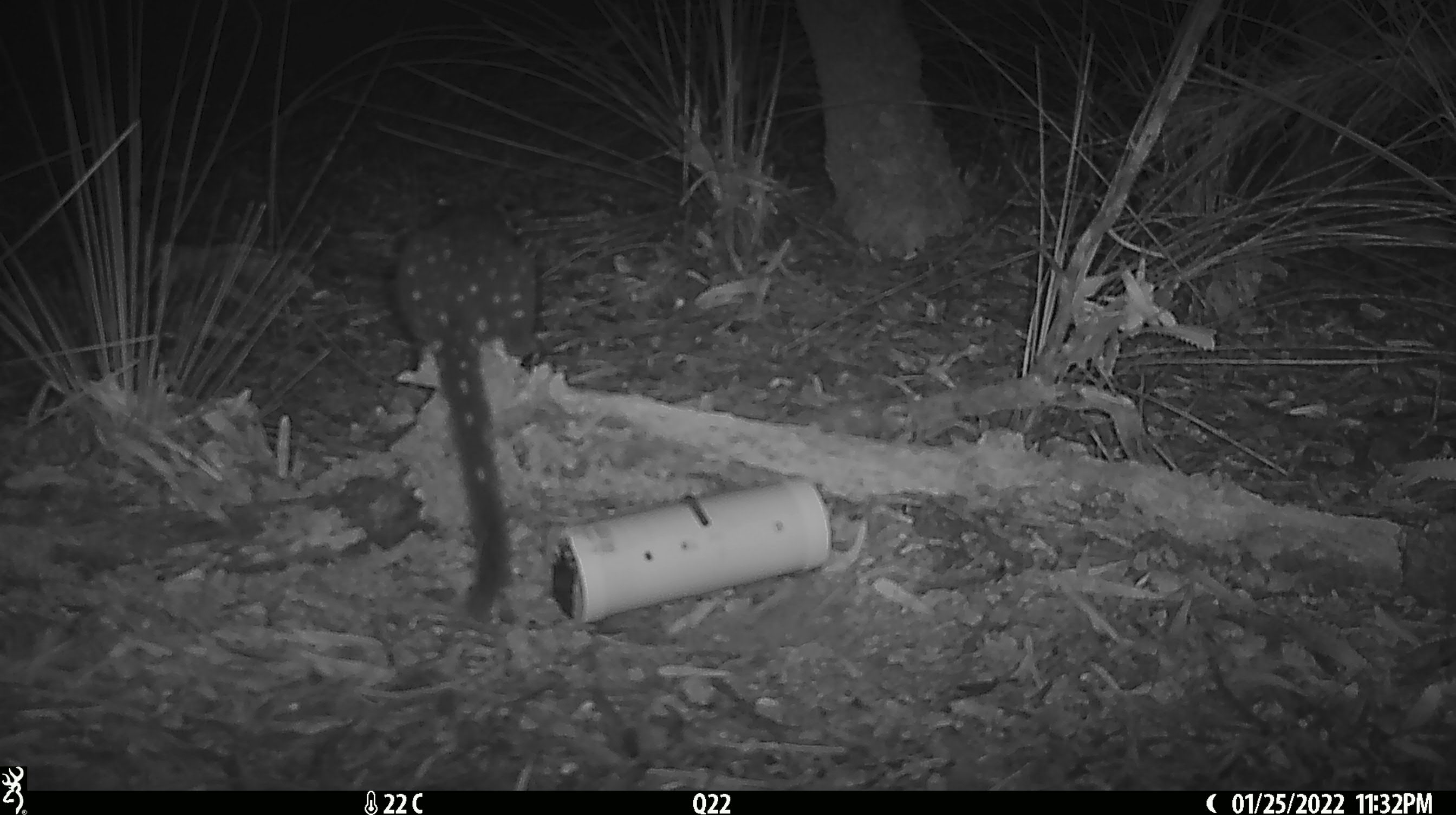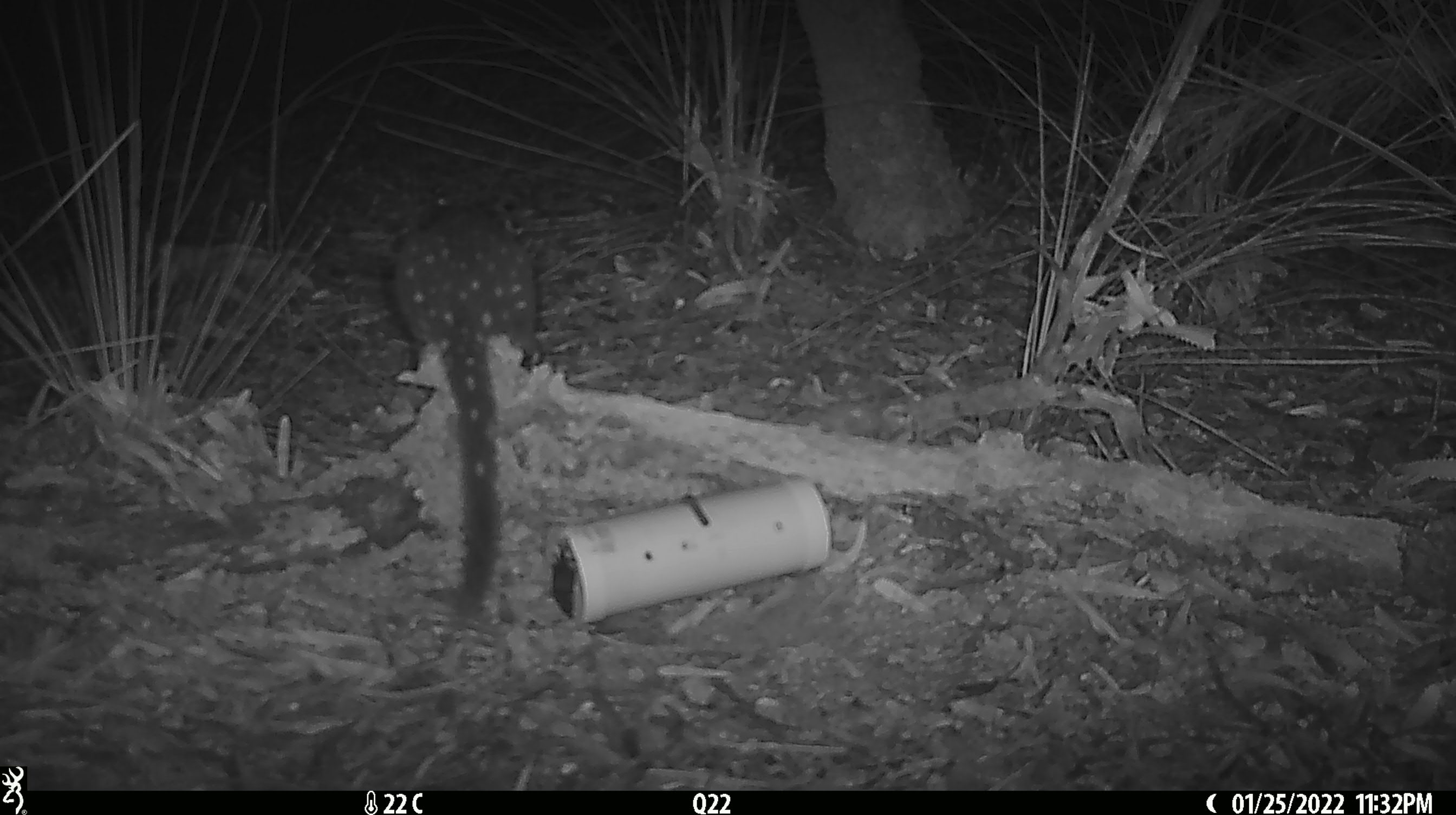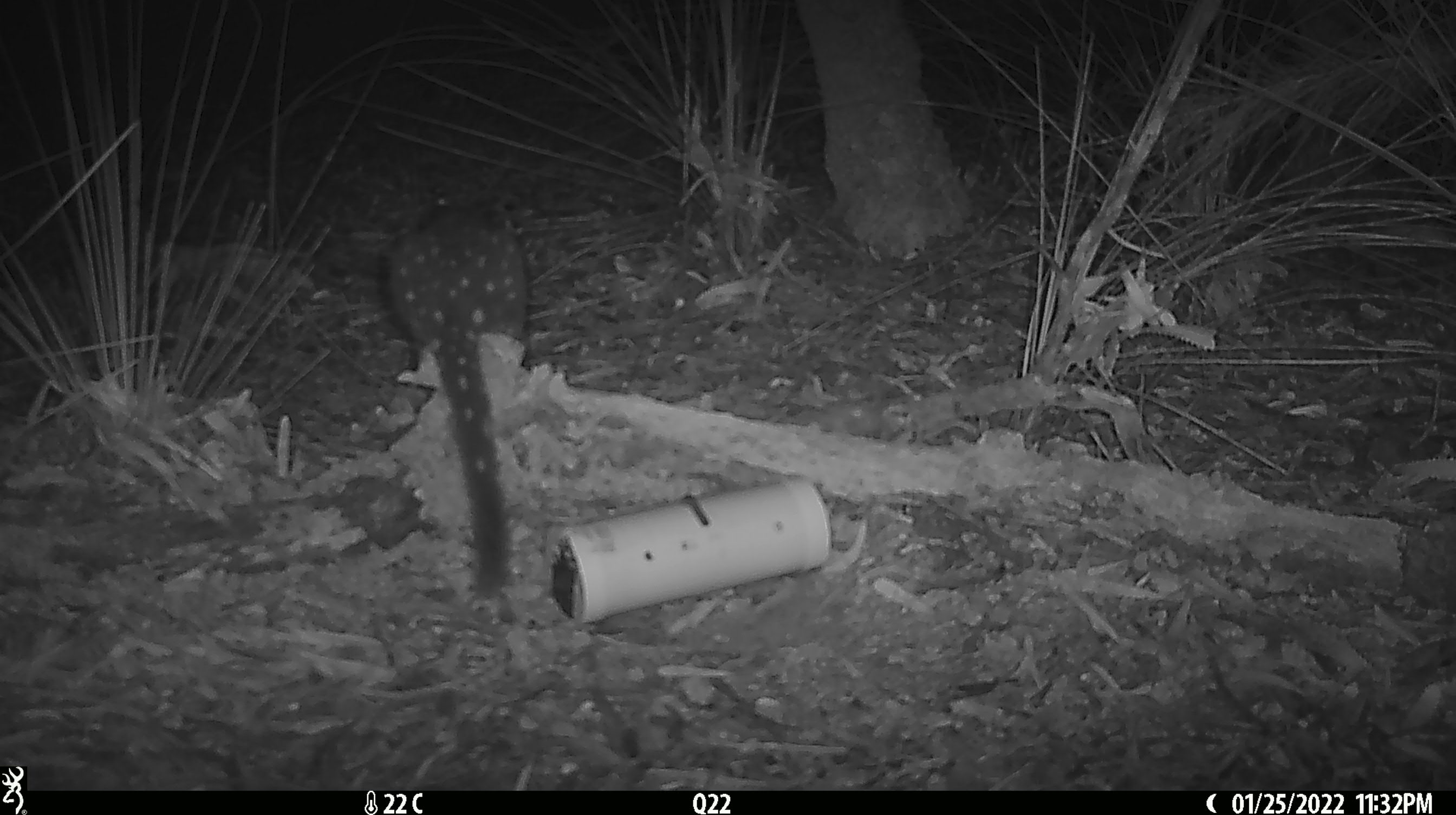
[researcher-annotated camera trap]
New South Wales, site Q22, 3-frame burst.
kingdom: Animalia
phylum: Chordata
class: Mammalia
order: Dasyuromorphia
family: Dasyuridae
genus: Dasyurus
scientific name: Dasyurus maculatus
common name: spotted-tailed quoll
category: quoll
Quoll (spotted-tailed quoll) (Dasyurus maculatus).